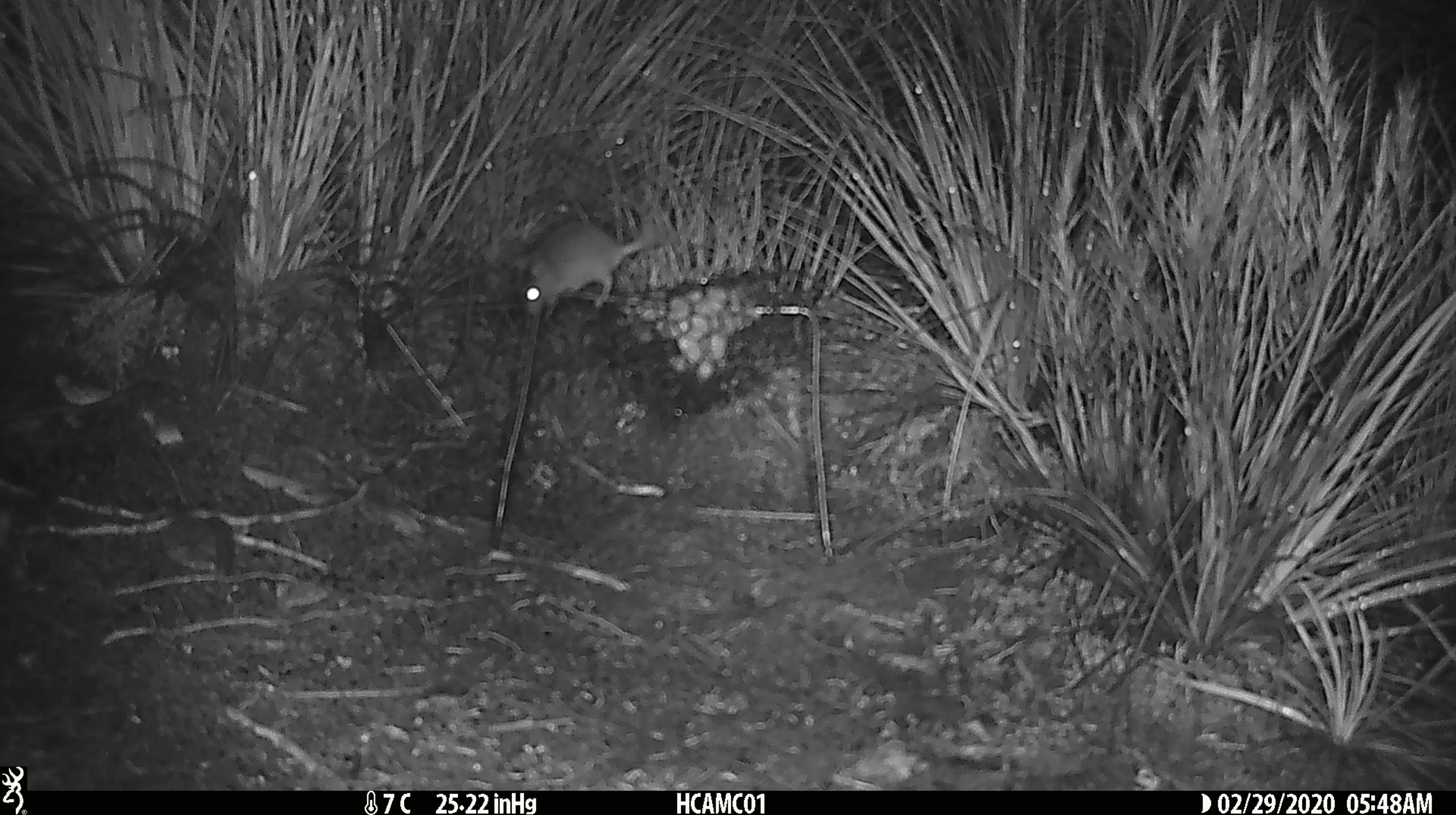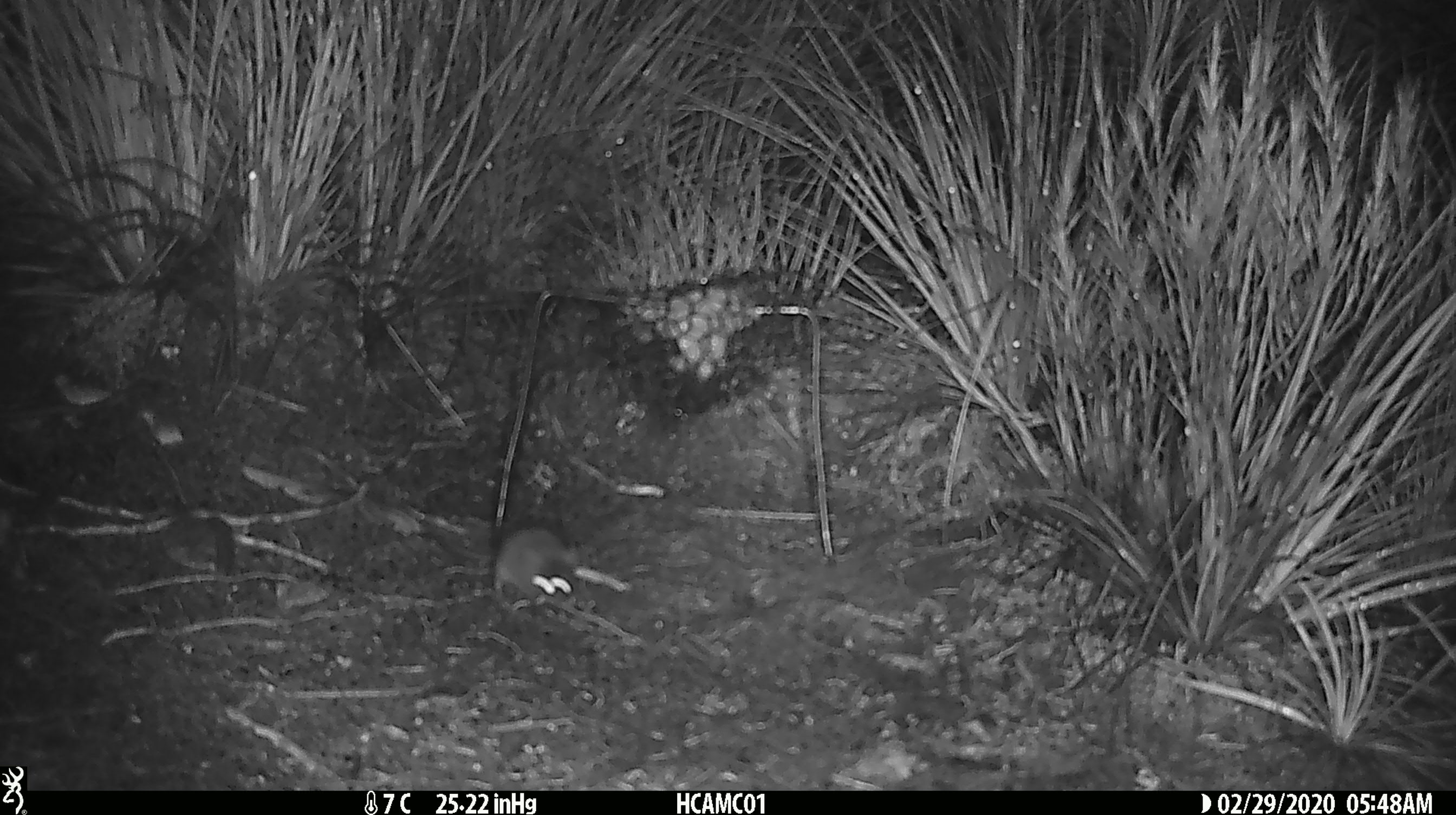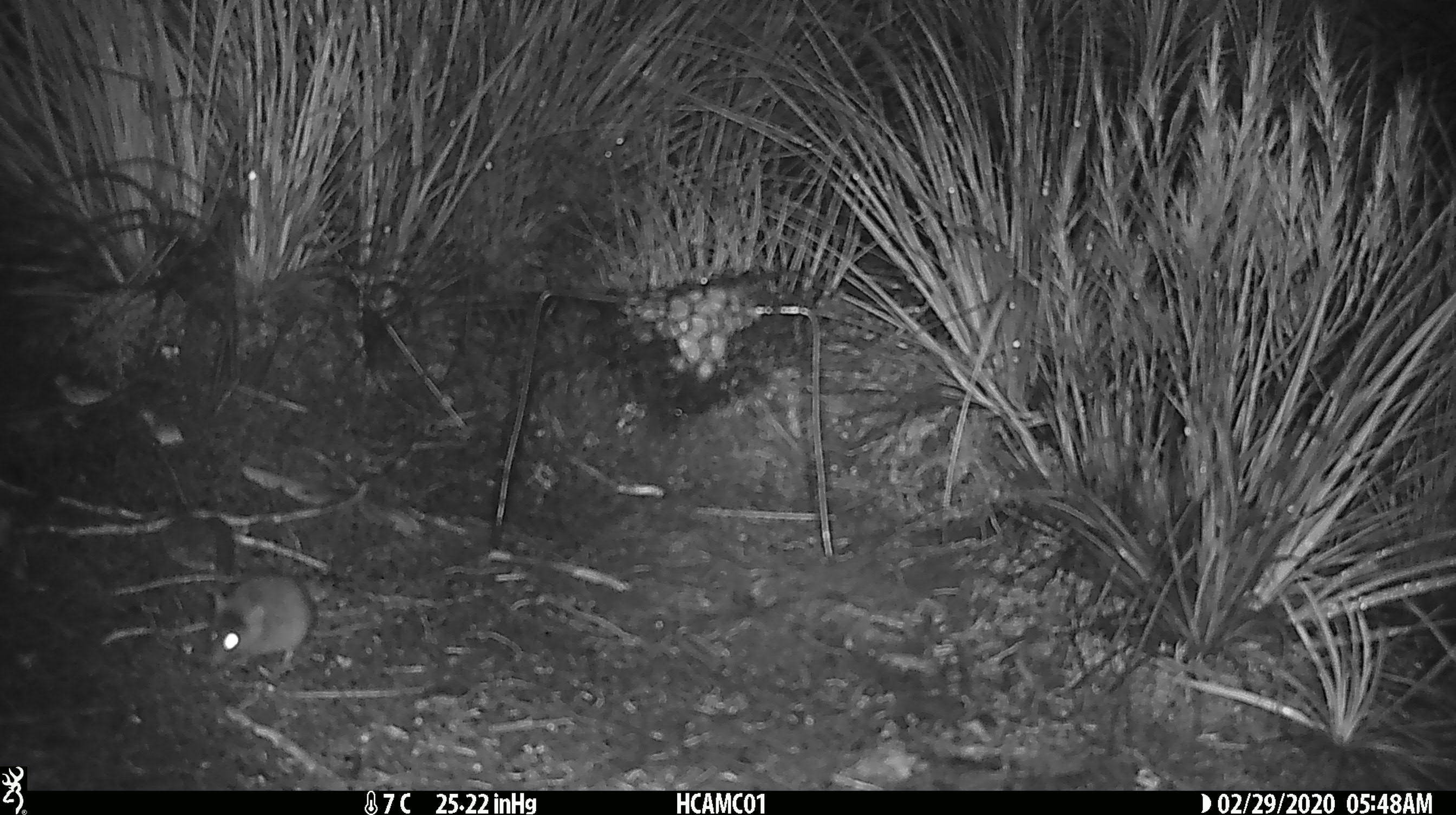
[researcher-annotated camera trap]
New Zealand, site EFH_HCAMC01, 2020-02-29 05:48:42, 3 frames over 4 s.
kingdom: Animalia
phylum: Chordata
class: Mammalia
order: Rodentia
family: Muridae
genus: Mus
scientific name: Mus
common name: mouse